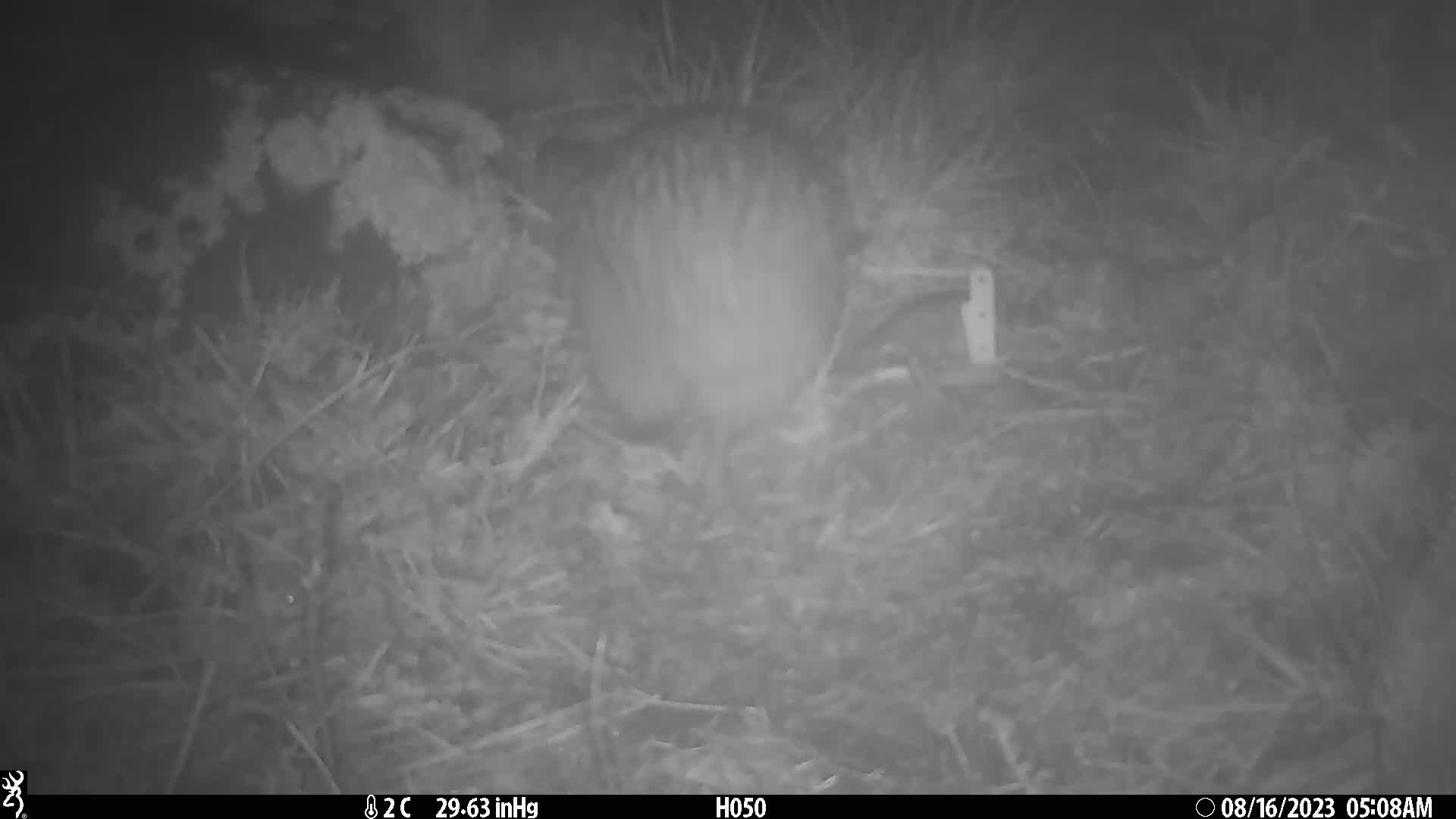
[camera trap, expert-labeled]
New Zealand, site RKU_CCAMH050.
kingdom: Animalia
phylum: Chordata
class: Aves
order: Apterygiformes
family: Apterygidae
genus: Apteryx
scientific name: Apteryx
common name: kiwi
Kiwi (Apteryx).